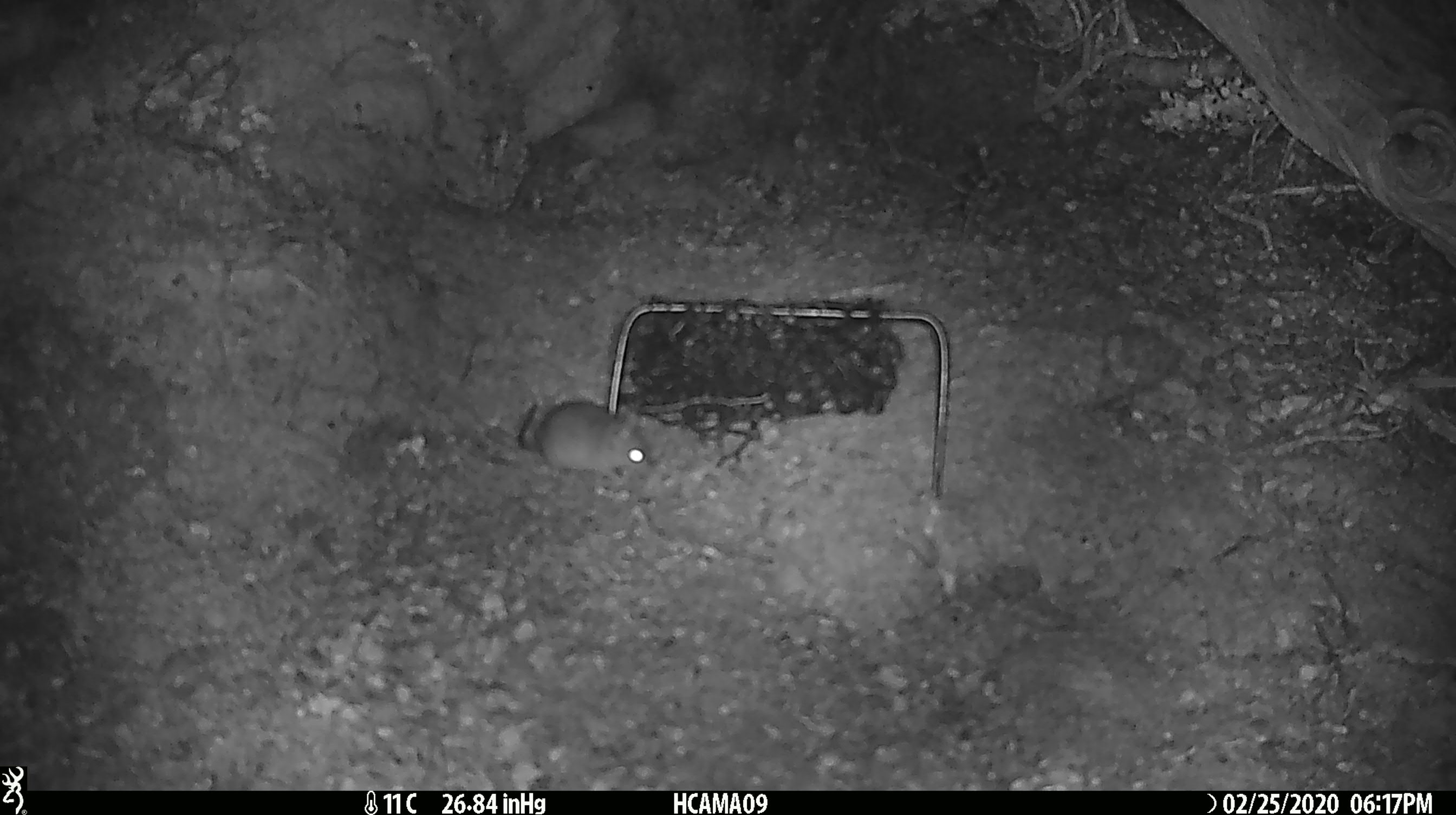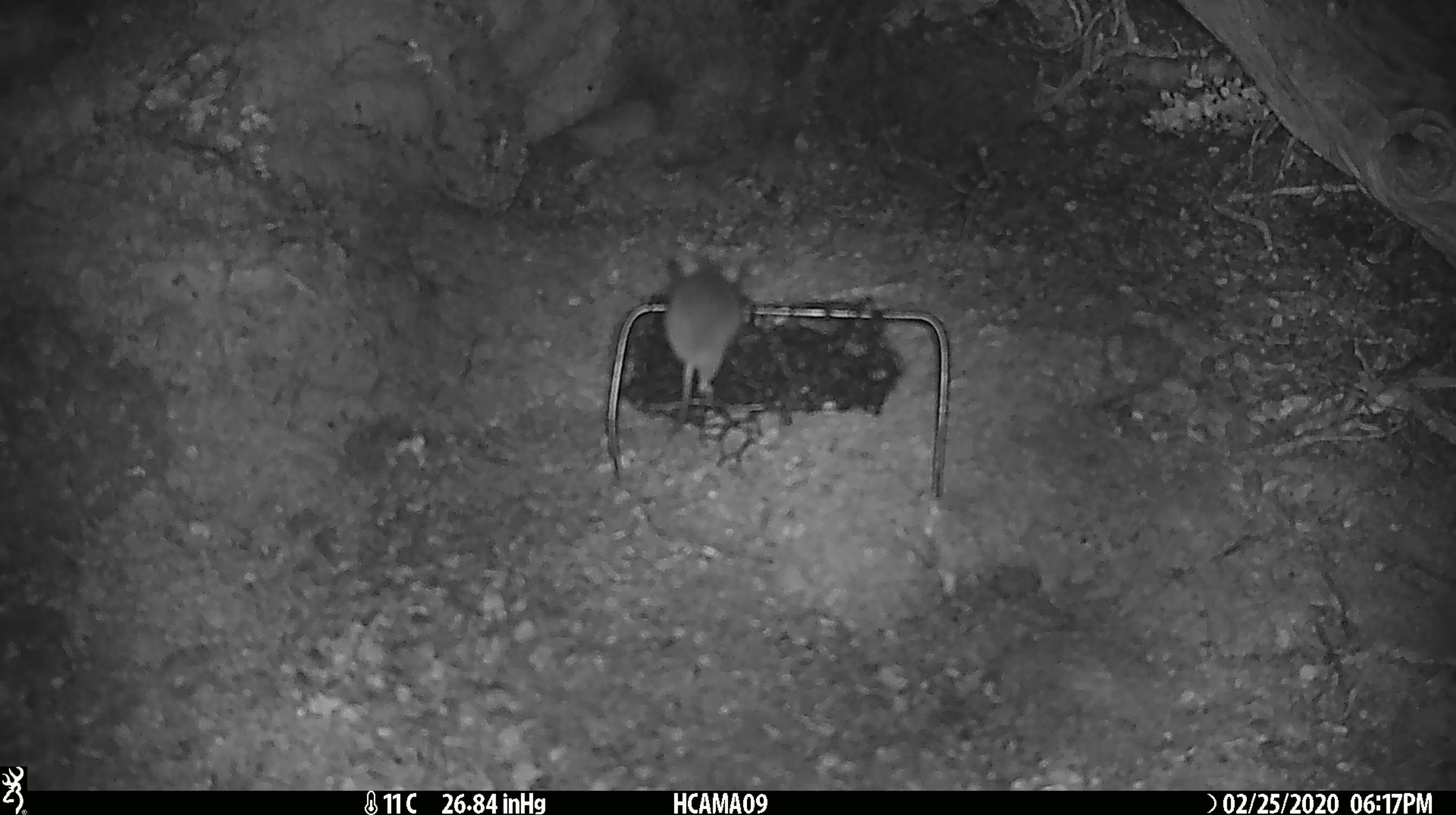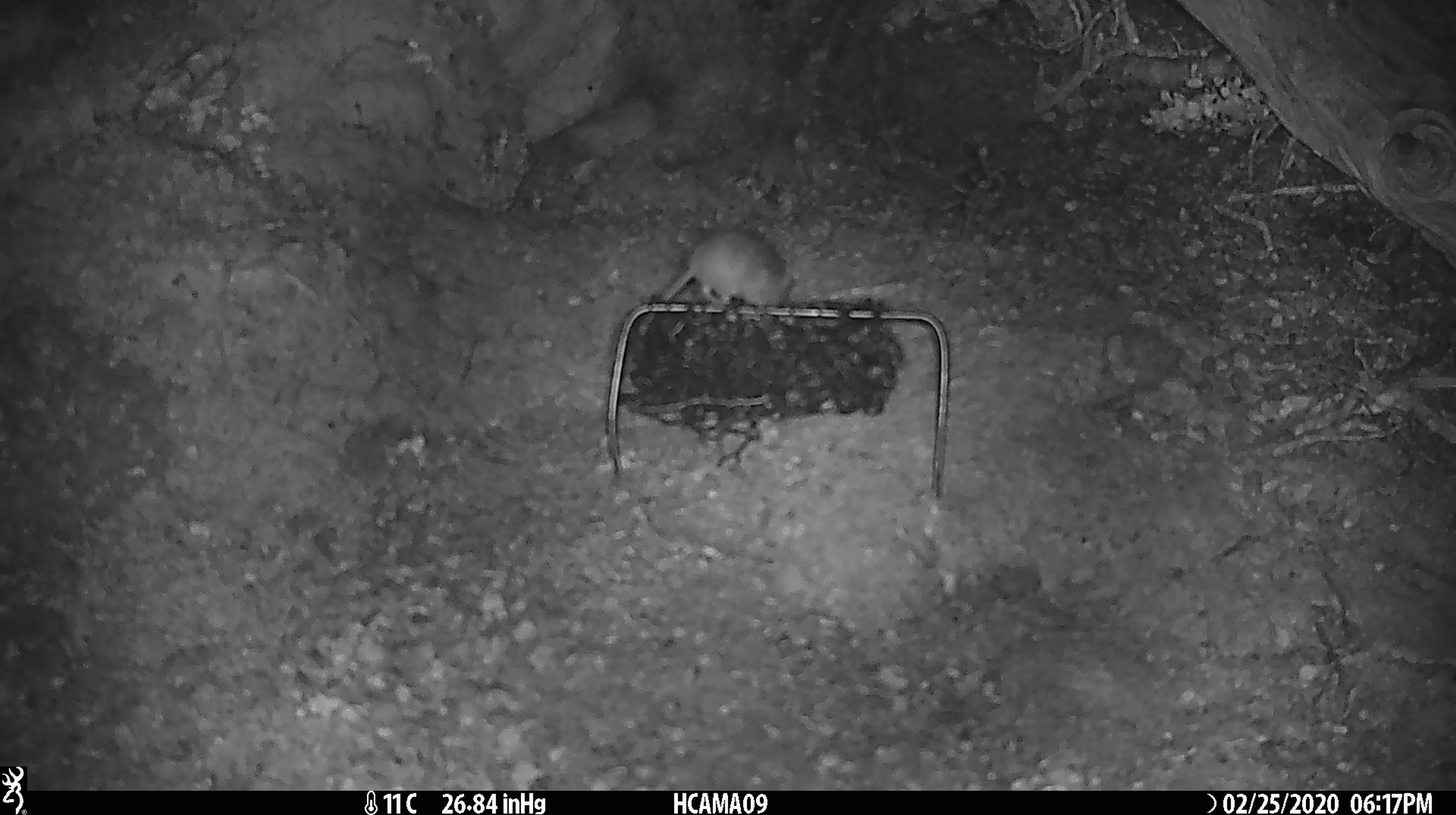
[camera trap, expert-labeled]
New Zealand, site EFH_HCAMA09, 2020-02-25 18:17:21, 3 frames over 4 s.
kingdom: Animalia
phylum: Chordata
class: Mammalia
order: Rodentia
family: Muridae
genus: Mus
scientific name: Mus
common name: mouse